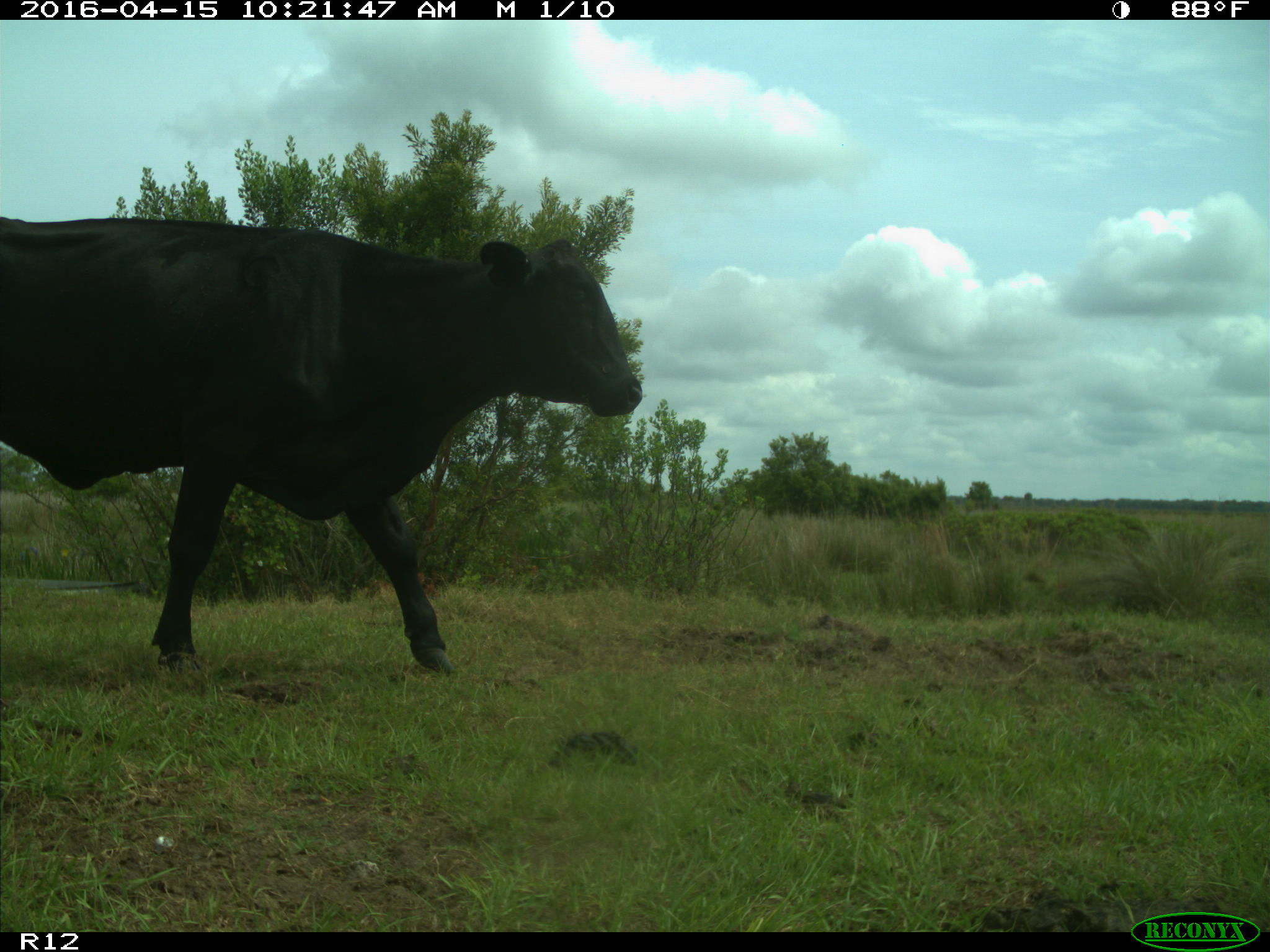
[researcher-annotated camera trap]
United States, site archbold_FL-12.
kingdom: Animalia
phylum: Chordata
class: Mammalia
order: Artiodactyla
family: Bovidae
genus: Bos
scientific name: Bos taurus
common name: domestic cow